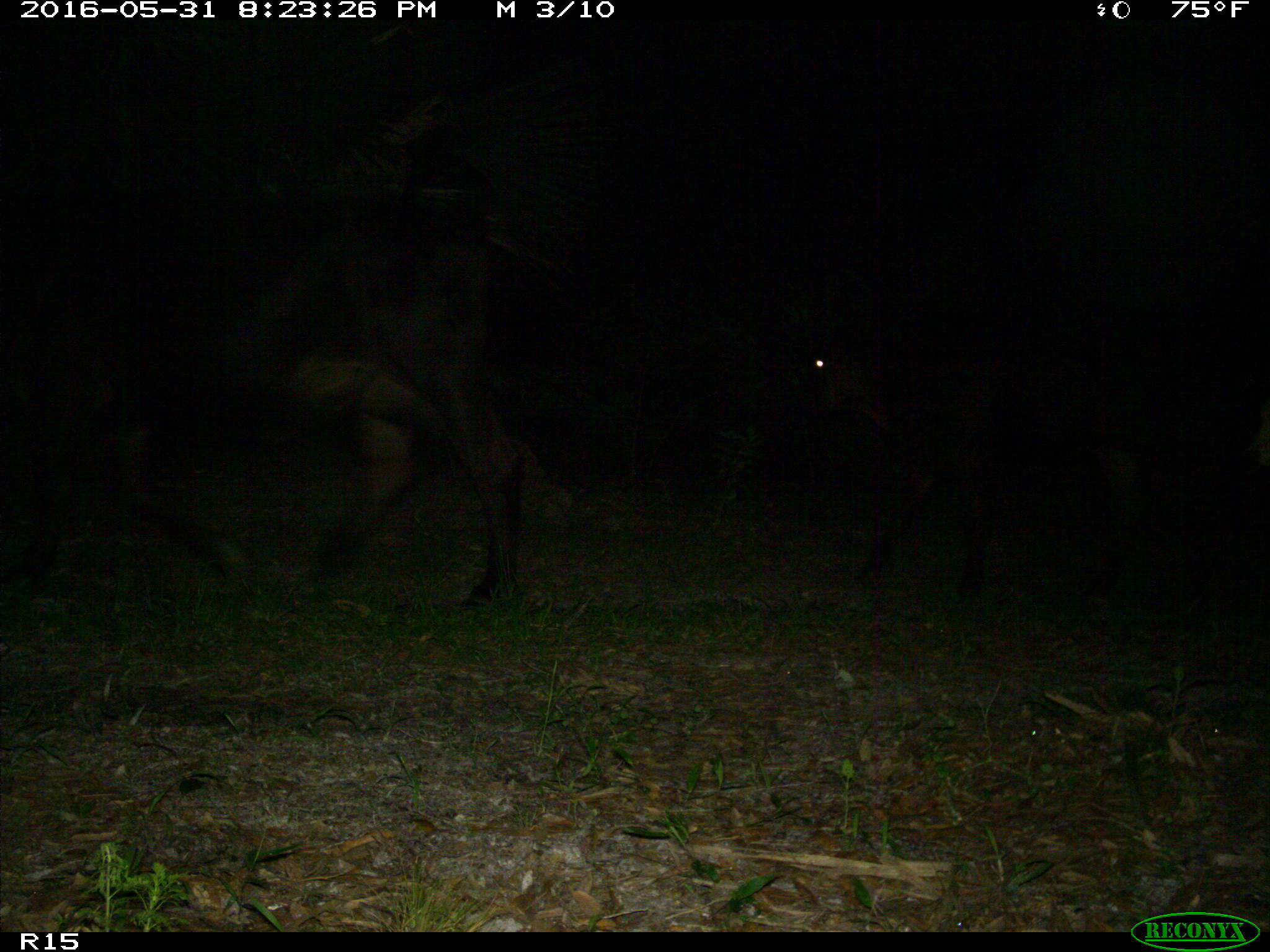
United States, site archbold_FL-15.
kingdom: Animalia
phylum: Chordata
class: Mammalia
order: Artiodactyla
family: Bovidae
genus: Bos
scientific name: Bos taurus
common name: domestic cow